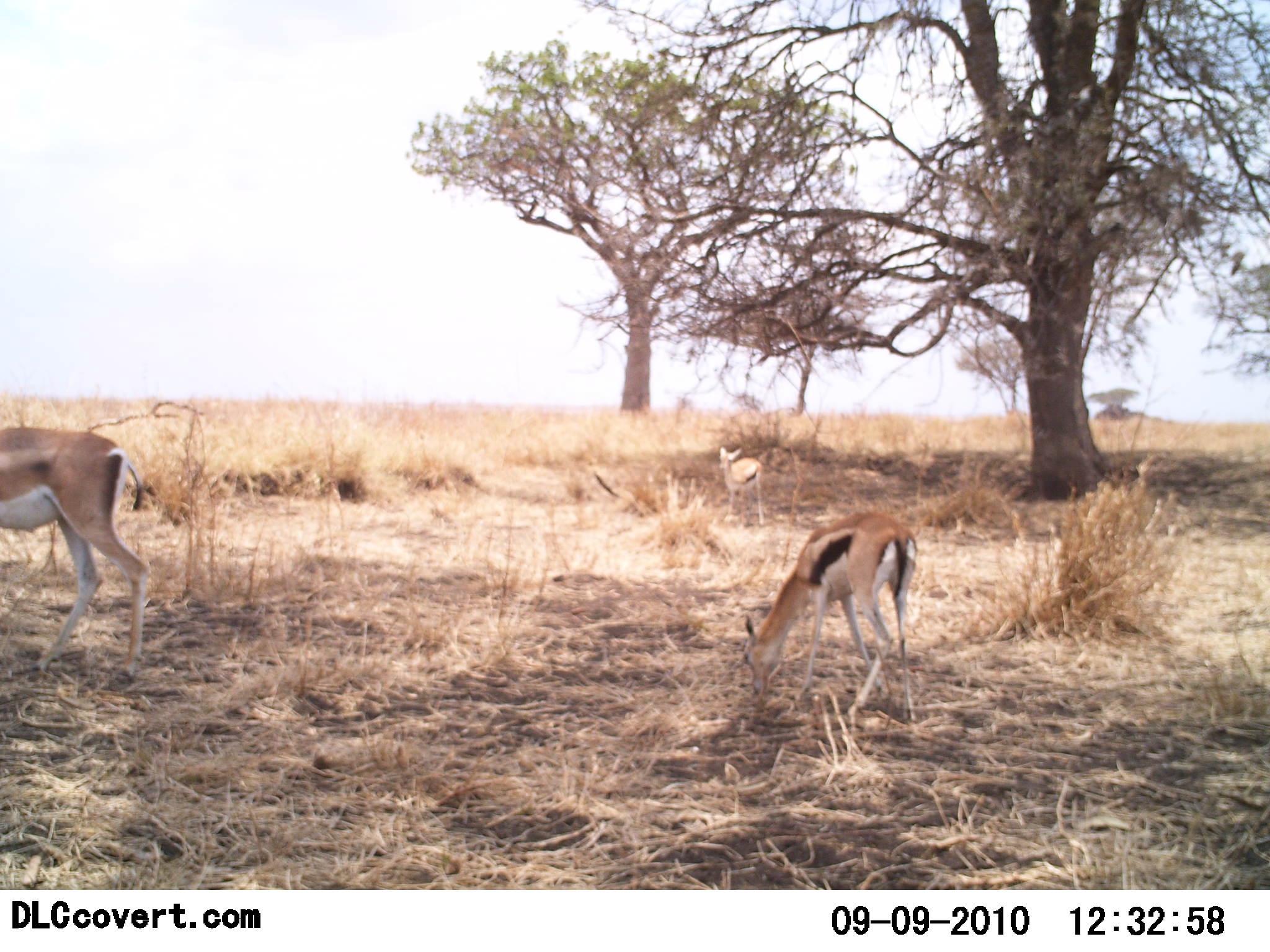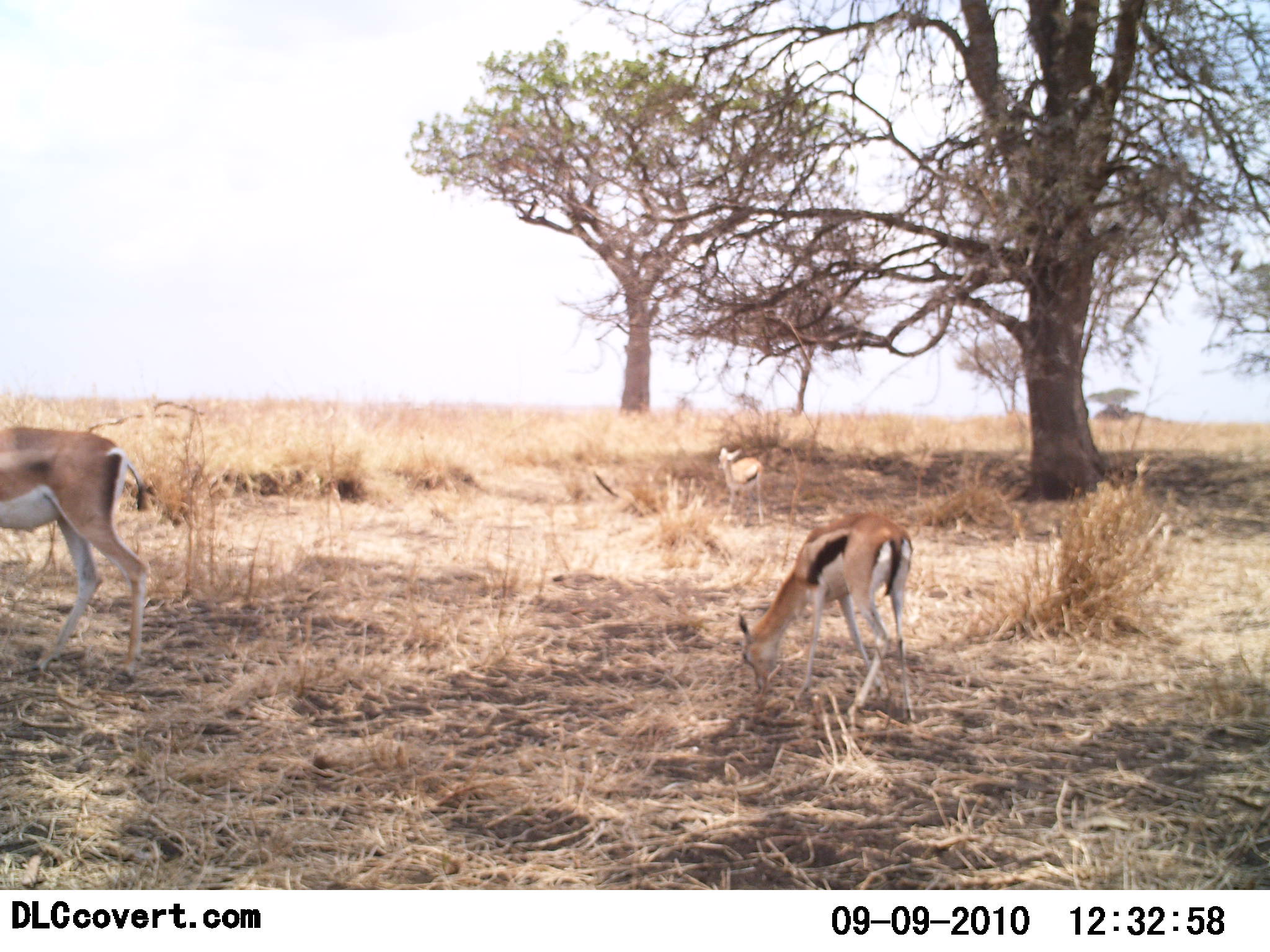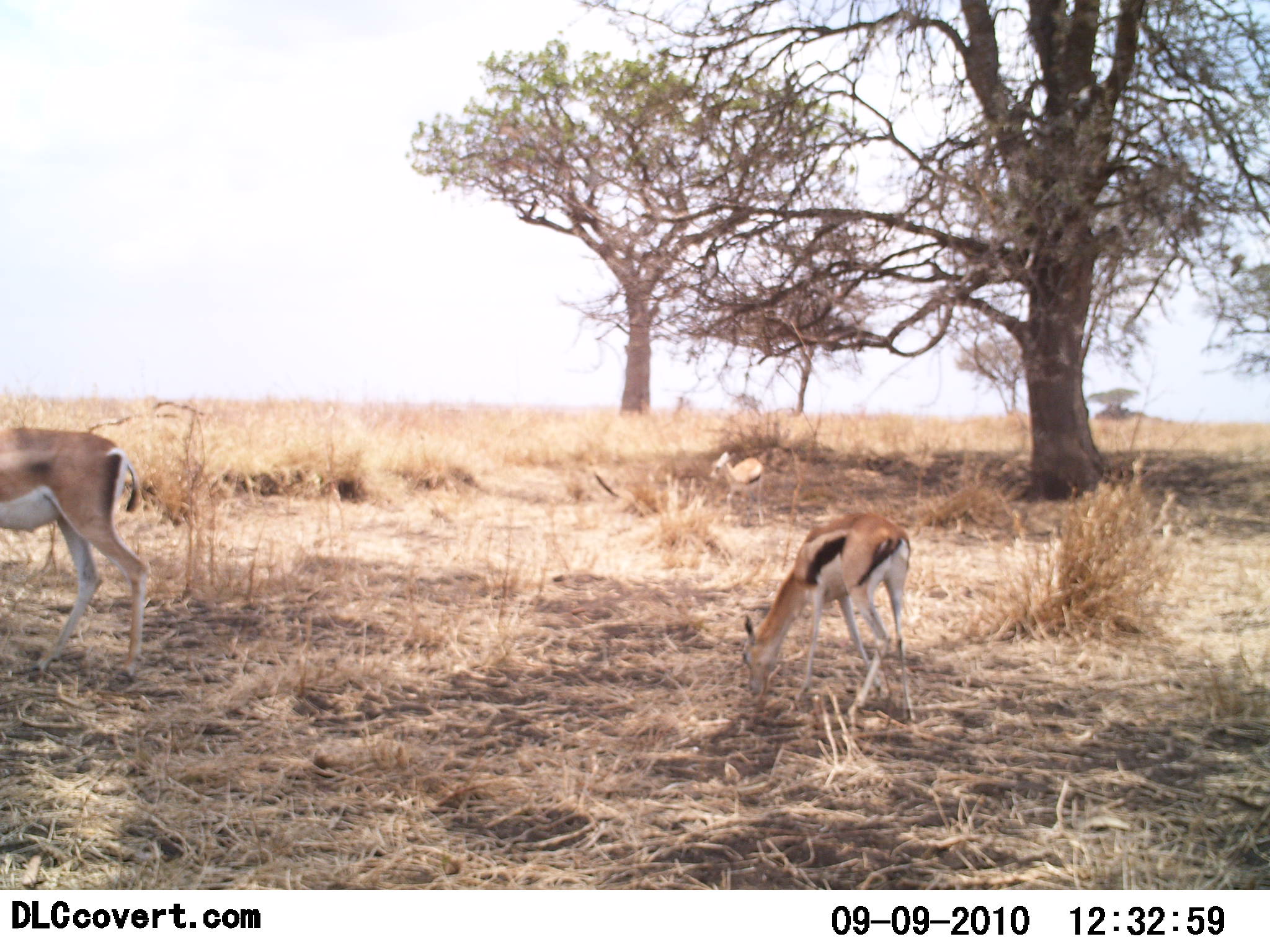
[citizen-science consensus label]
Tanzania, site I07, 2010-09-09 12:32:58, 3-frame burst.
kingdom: Animalia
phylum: Chordata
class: Mammalia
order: Artiodactyla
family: Bovidae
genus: Eudorcas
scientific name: Eudorcas thomsonii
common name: thomson's gazelle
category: gazellethomsons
Gazellethomsons (thomson's gazelle) (Eudorcas thomsonii), count 3. Behavior (volunteer vote fractions): standing 48%, resting 0%, moving 0%, interacting 0%. Young present (vote fraction): 37%. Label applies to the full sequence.